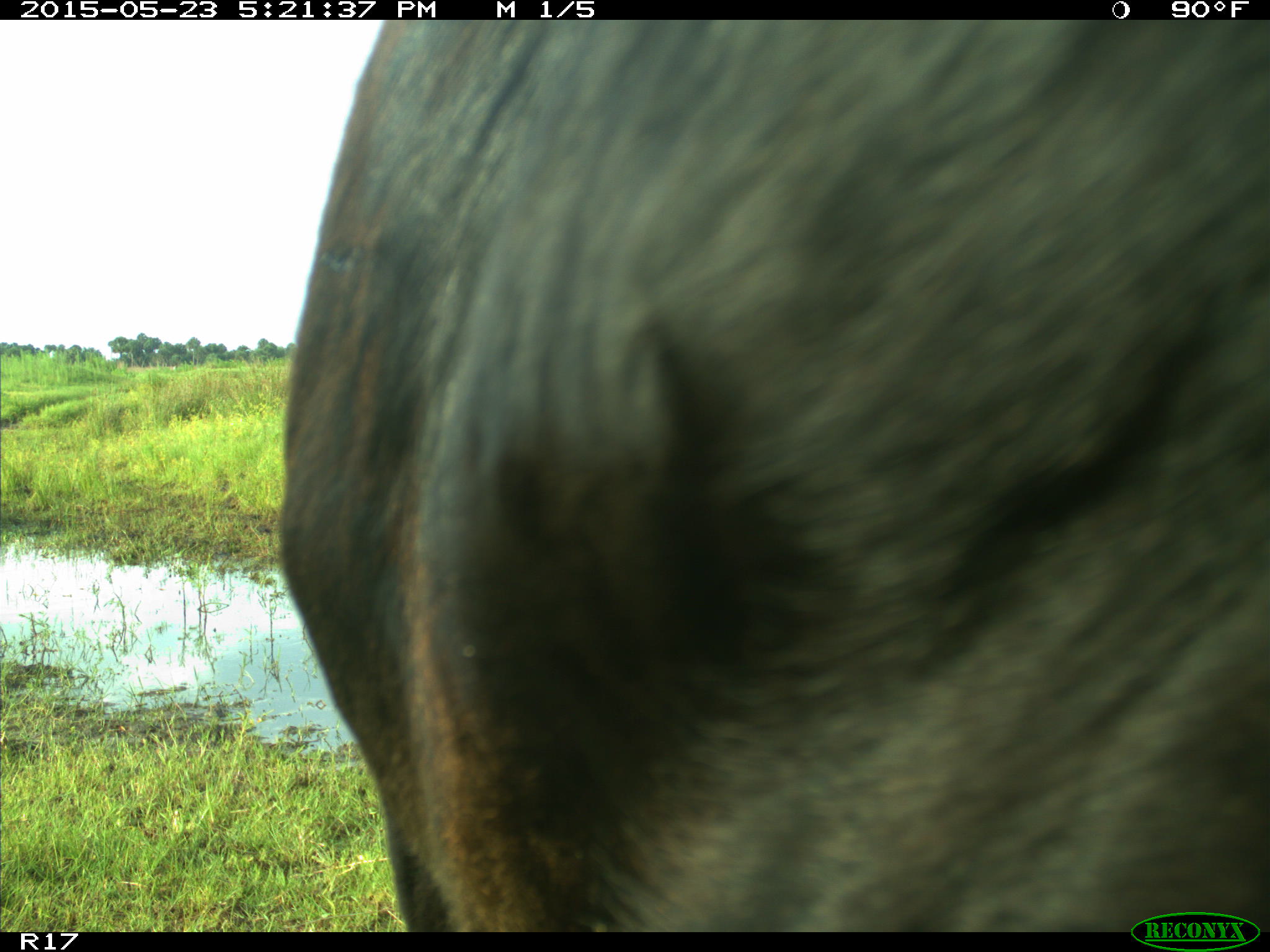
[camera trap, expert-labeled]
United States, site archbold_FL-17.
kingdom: Animalia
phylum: Chordata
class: Mammalia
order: Artiodactyla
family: Bovidae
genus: Bos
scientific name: Bos taurus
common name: domestic cow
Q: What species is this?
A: Bos taurus (domestic cow).